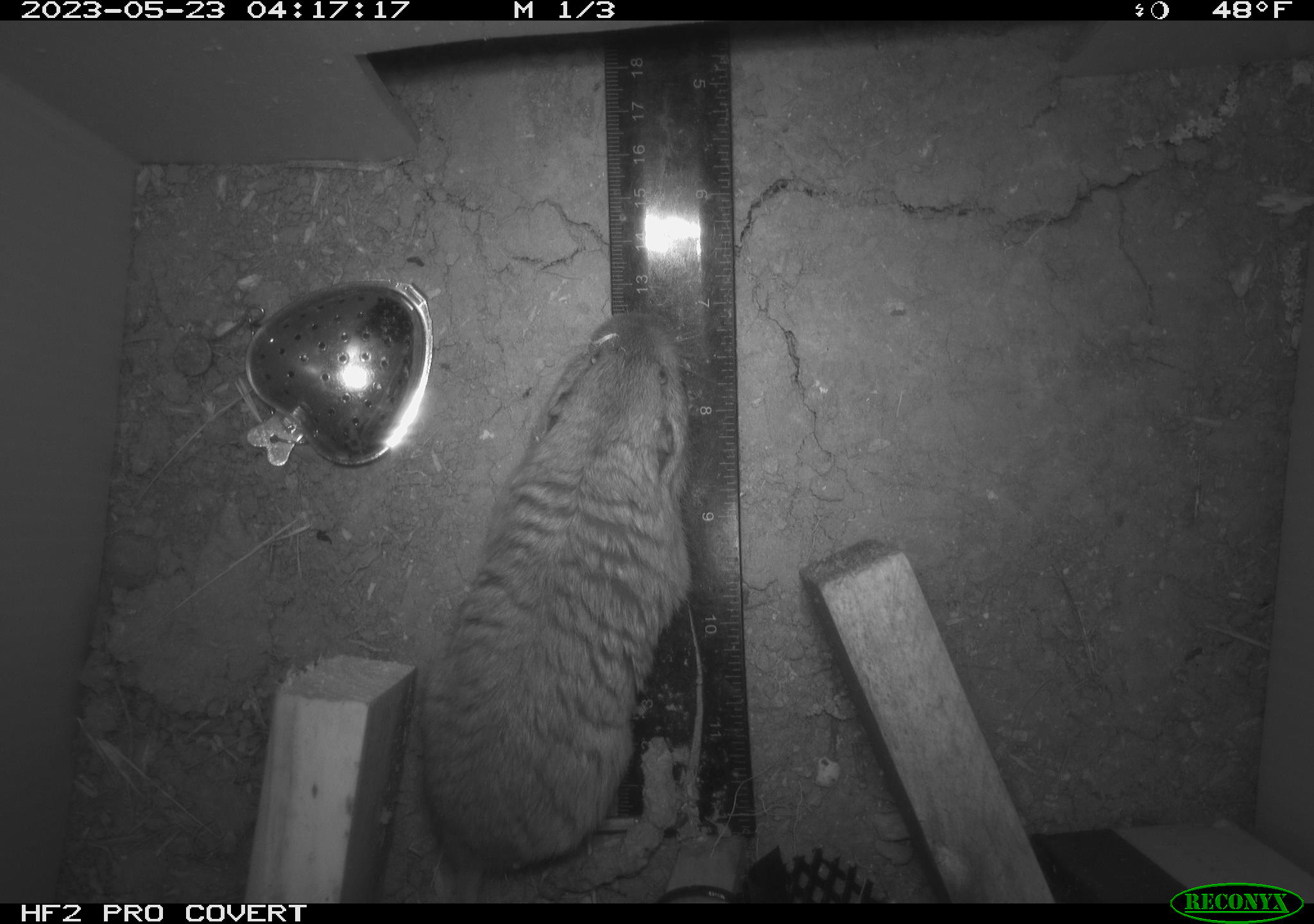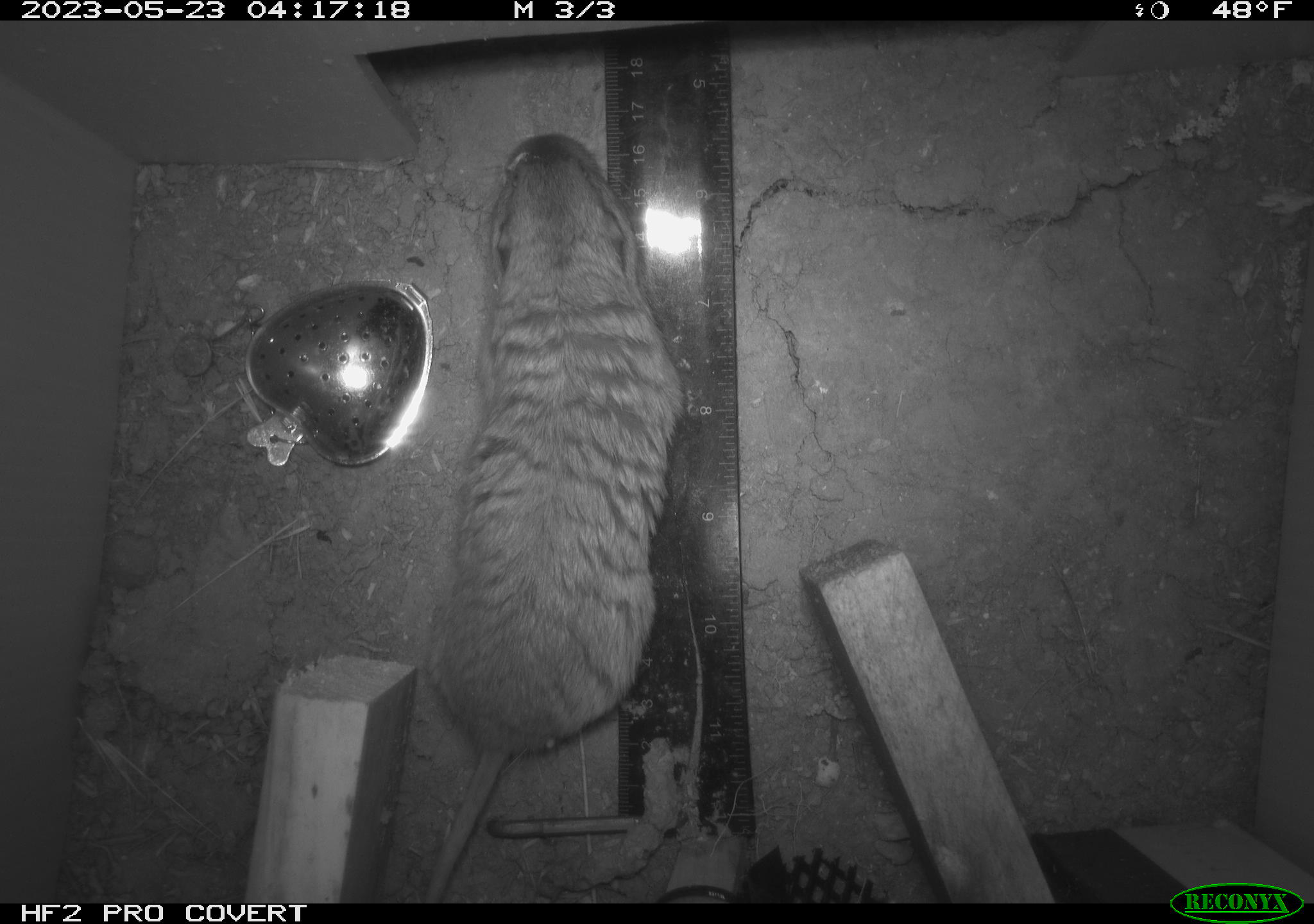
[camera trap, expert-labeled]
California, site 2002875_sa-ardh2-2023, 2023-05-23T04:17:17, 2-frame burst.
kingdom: Animalia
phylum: Chordata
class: Mammalia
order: Rodentia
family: Geomyidae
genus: Megascapheus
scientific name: Megascapheus bottae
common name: botta's pocket gopher